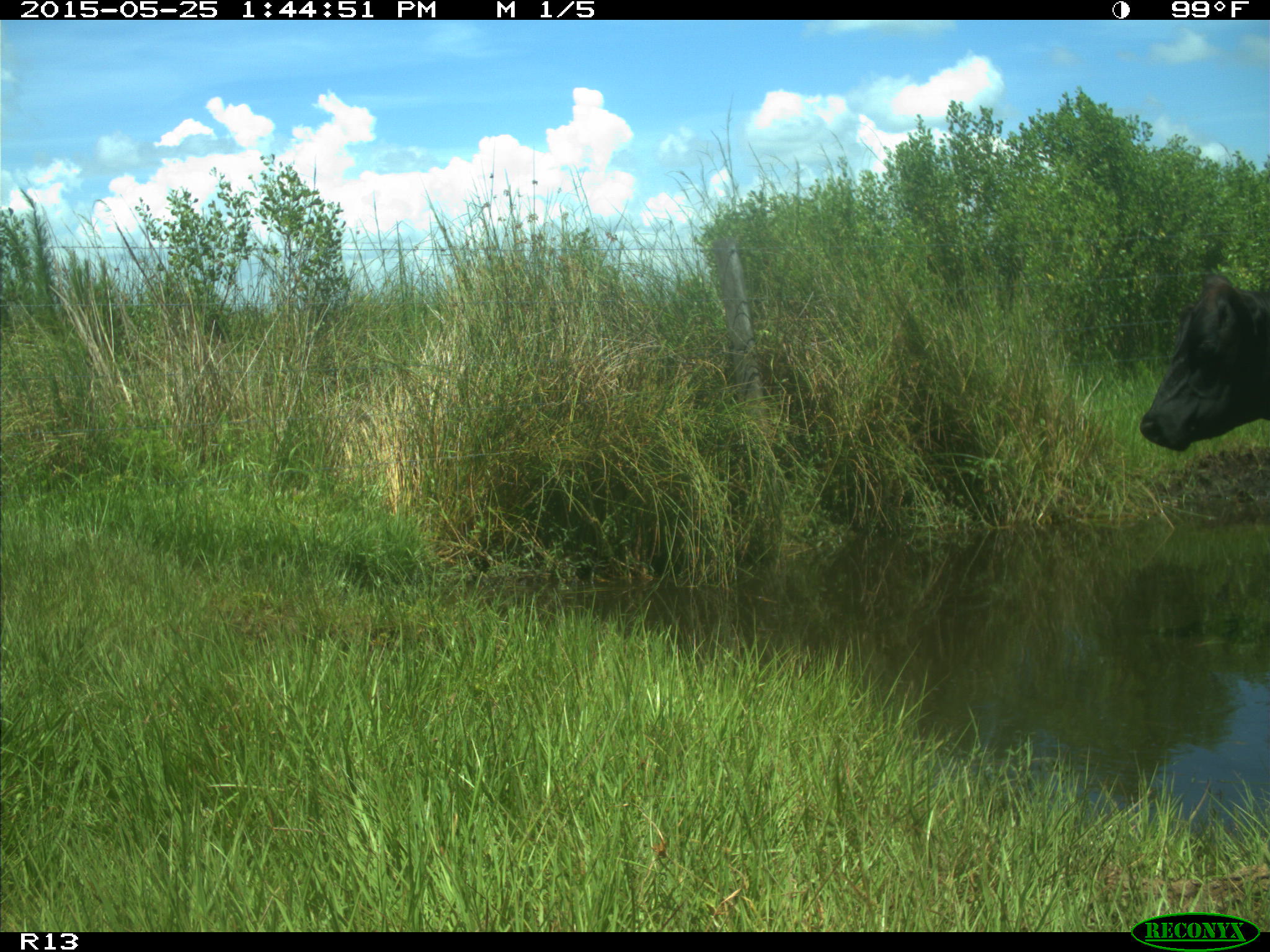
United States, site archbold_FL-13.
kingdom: Animalia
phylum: Chordata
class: Mammalia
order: Artiodactyla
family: Bovidae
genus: Bos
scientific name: Bos taurus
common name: domestic cow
Bos taurus (domestic cow).